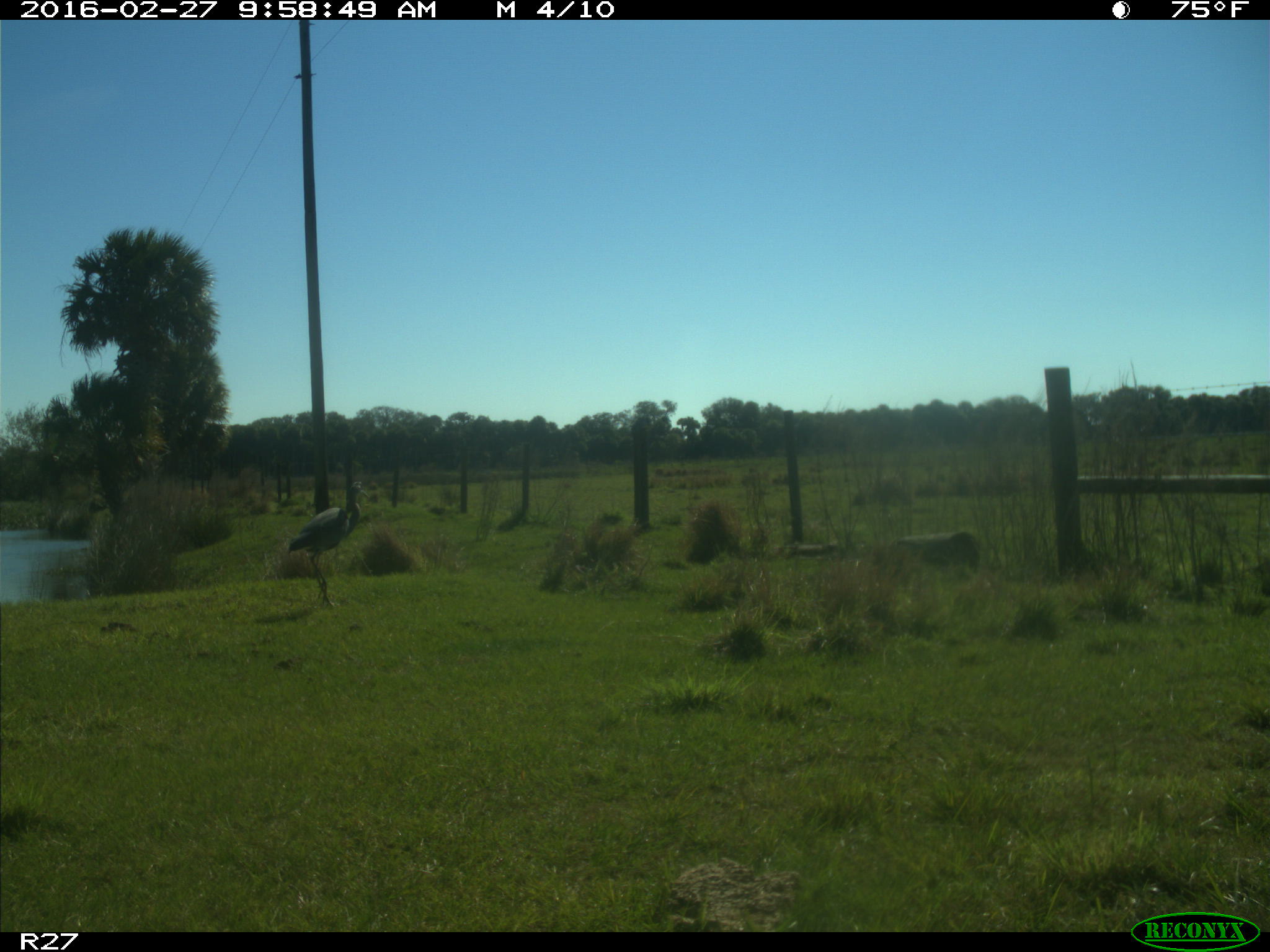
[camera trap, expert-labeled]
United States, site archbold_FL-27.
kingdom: Animalia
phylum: Chordata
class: Aves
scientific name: Aves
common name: birds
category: unidentified bird